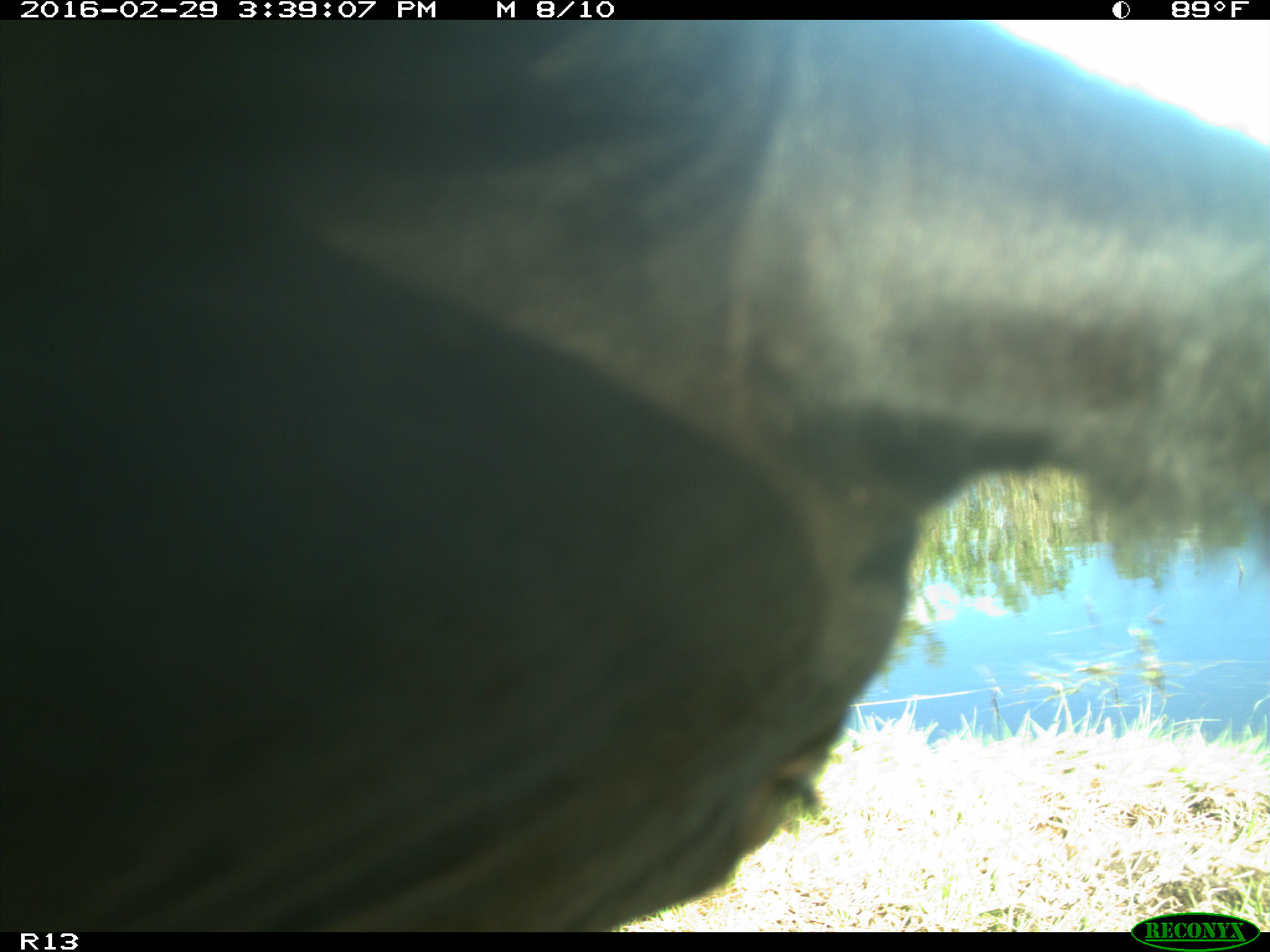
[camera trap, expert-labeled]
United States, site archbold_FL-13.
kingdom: Animalia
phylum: Chordata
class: Mammalia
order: Artiodactyla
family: Bovidae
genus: Bos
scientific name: Bos taurus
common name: domestic cow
Bos taurus (domestic cow).